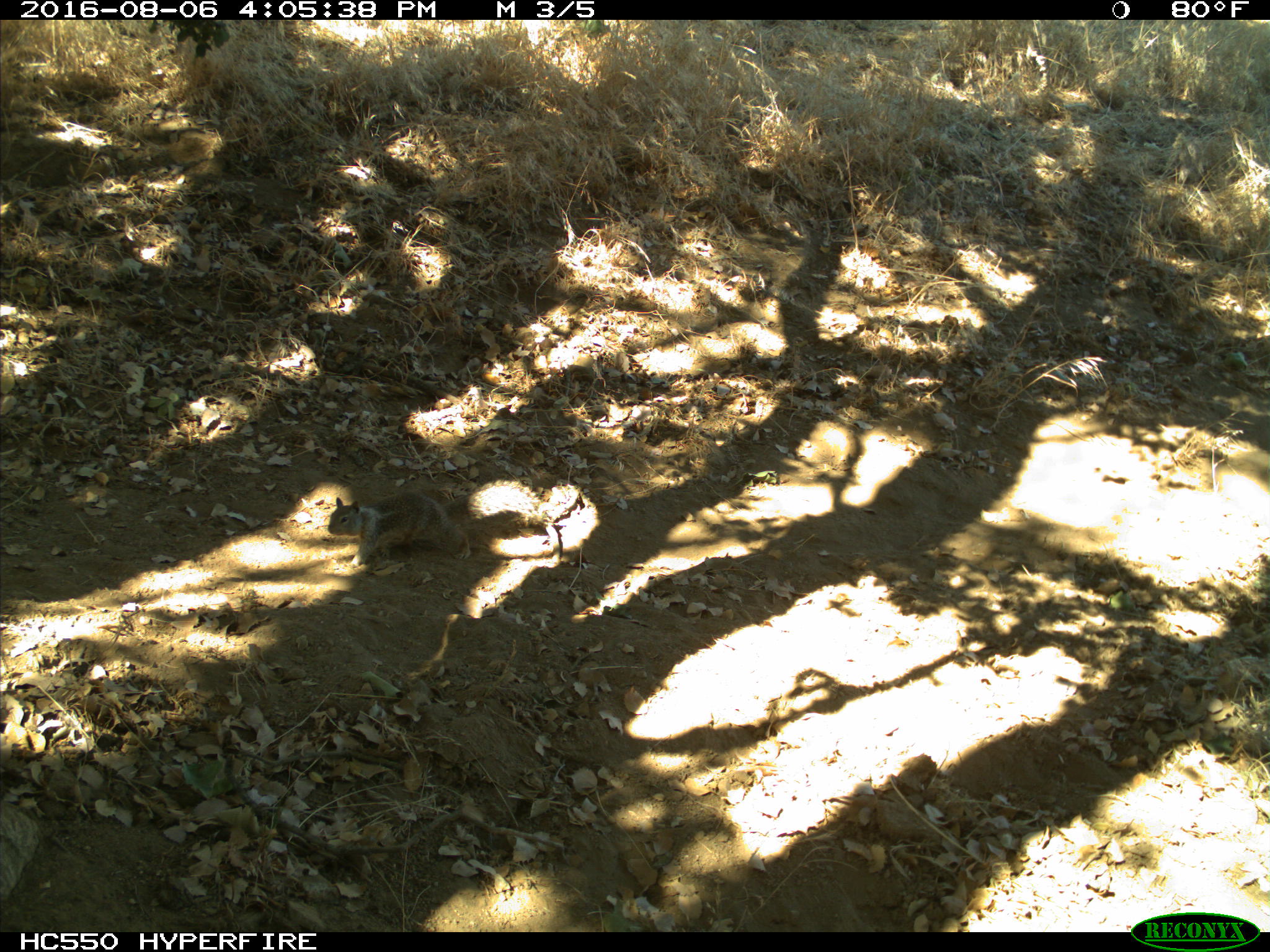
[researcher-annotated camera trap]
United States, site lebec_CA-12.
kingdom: Animalia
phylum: Chordata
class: Mammalia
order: Rodentia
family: Sciuridae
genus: Otospermophilus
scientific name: Otospermophilus beecheyi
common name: california ground squirrel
Otospermophilus beecheyi (california ground squirrel).